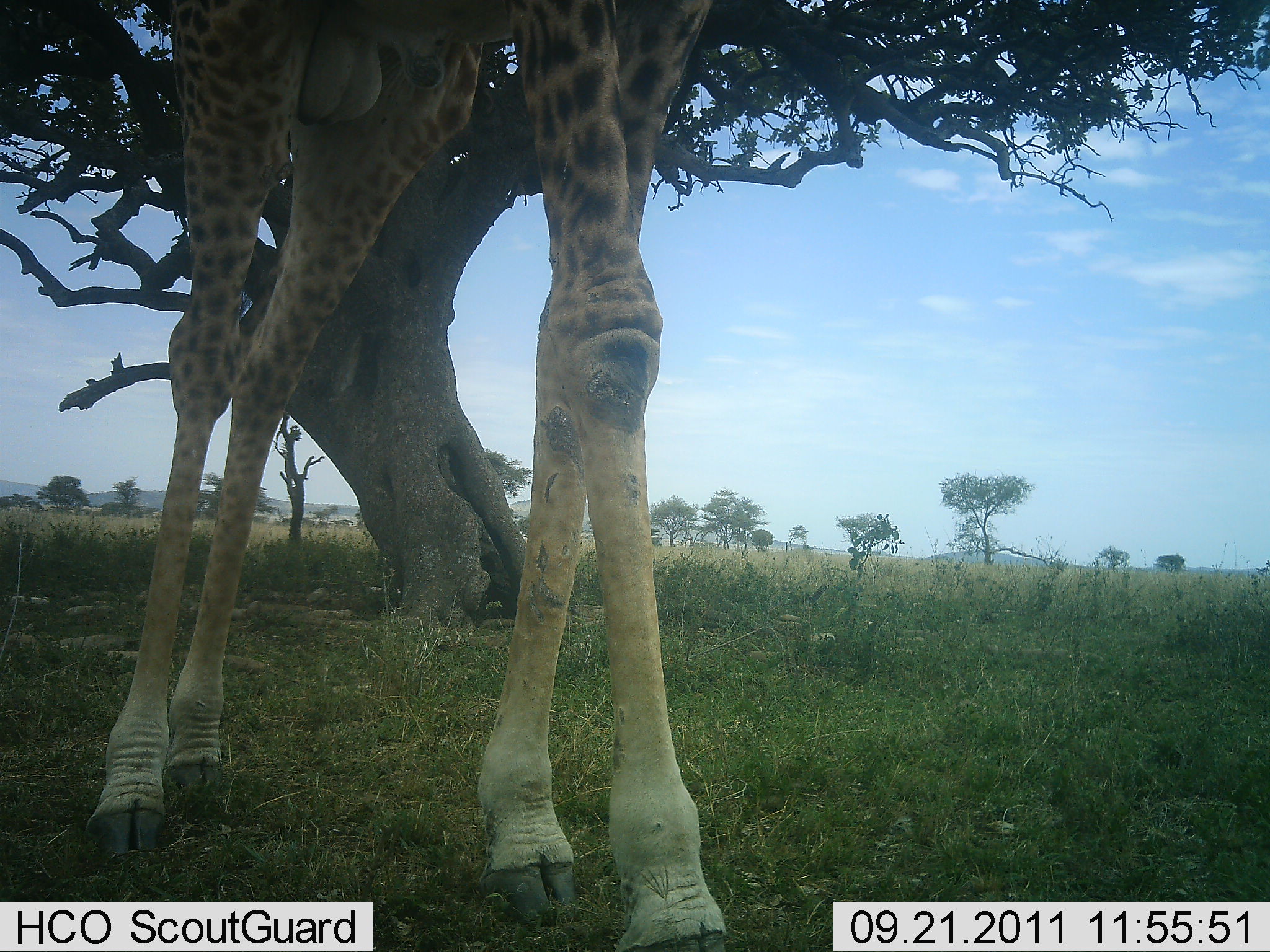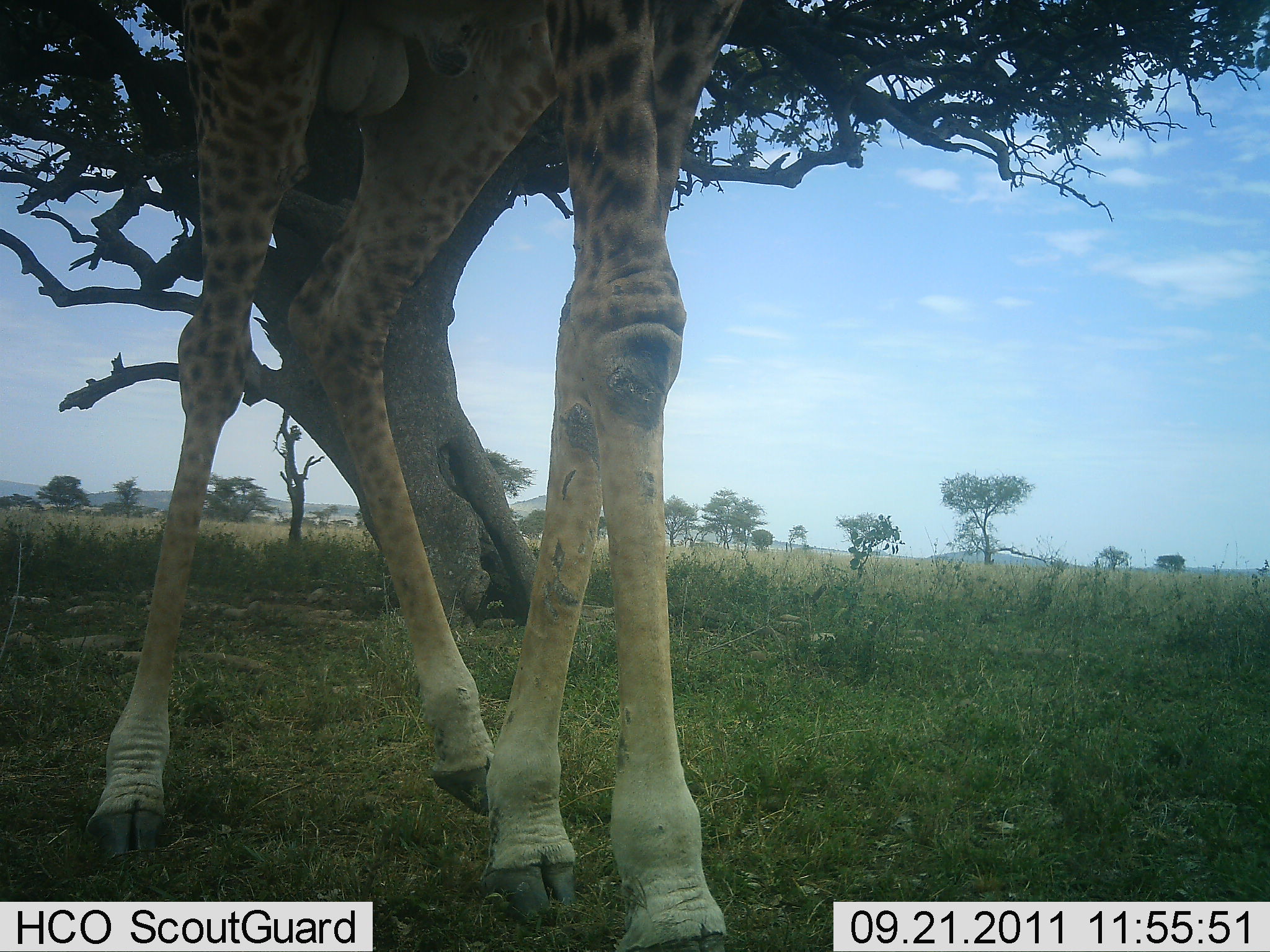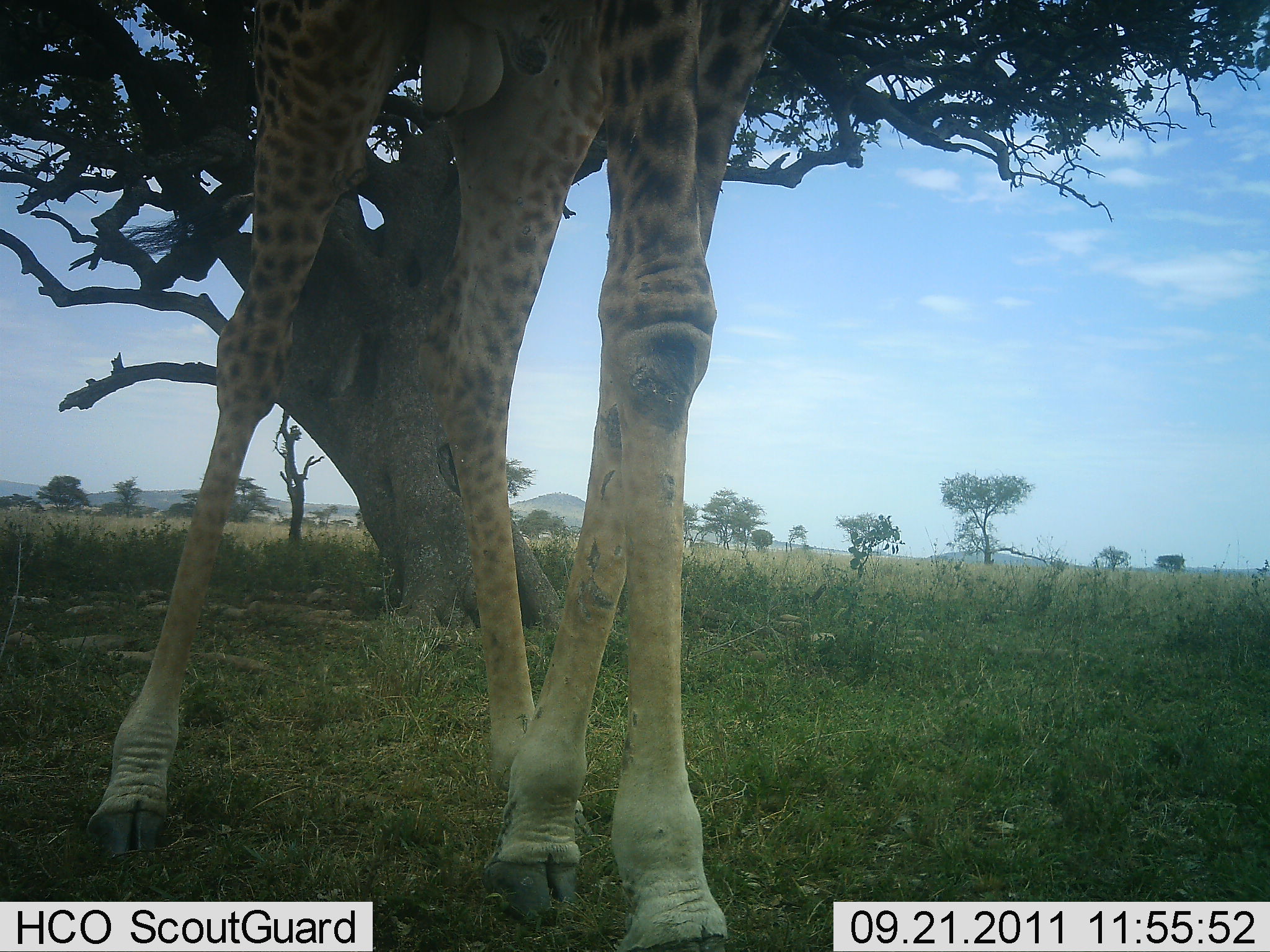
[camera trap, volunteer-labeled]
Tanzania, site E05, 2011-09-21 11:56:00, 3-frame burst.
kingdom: Animalia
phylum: Chordata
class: Mammalia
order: Artiodactyla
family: Giraffidae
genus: Giraffa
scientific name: Giraffa camelopardalis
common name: giraffe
Giraffe (Giraffa camelopardalis), count 1. Behavior (volunteer vote fractions): standing 64%, resting 0%, moving 55%, interacting 0%. Young present (vote fraction): 0%. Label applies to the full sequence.